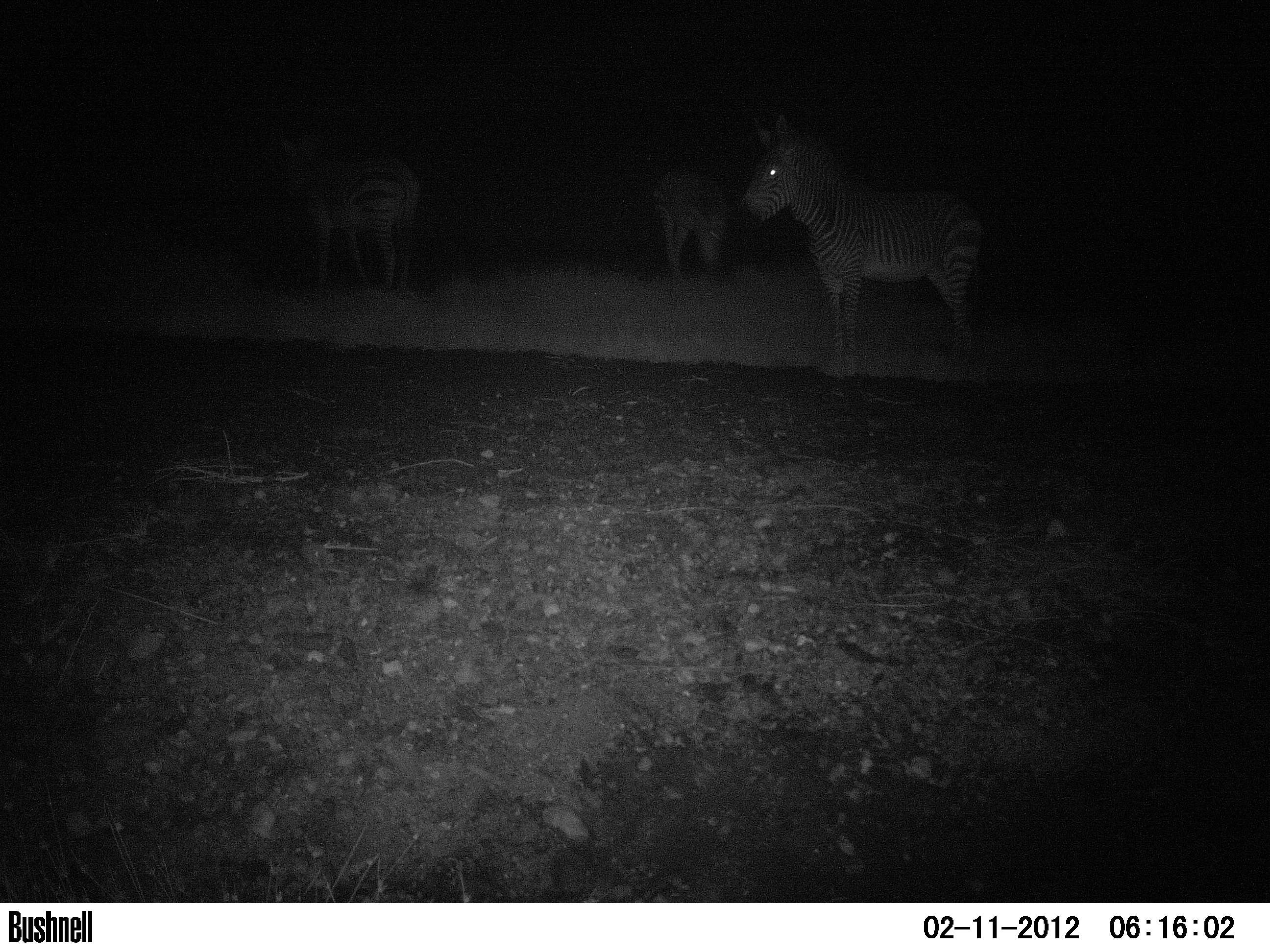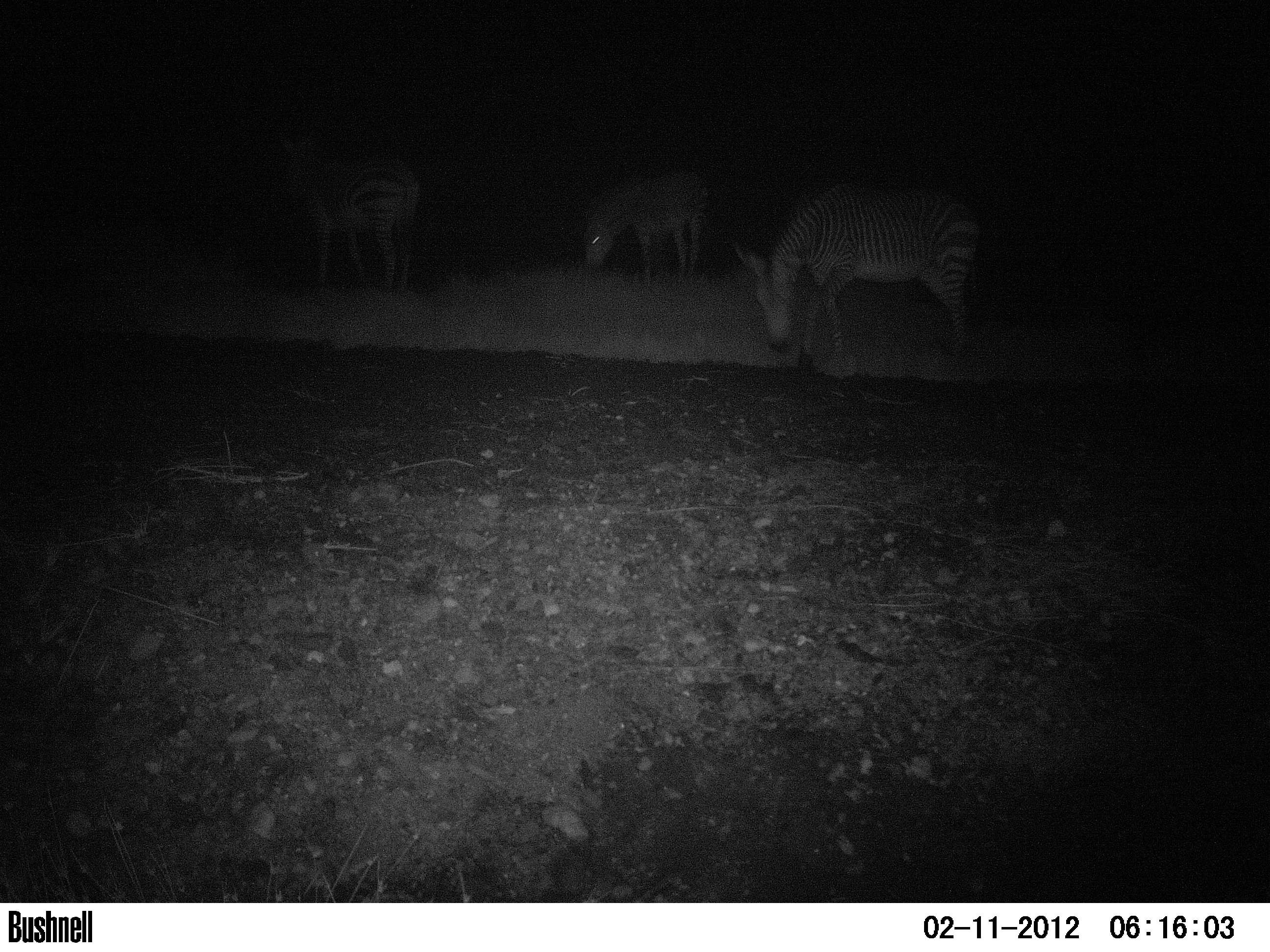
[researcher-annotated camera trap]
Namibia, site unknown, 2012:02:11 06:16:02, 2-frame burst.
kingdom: Animalia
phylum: Chordata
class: Mammalia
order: Perissodactyla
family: Equidae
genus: Equus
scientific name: Equus zebra hartmannae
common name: hartmann's mountain zebra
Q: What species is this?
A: Equus zebra hartmannae (hartmann's mountain zebra).